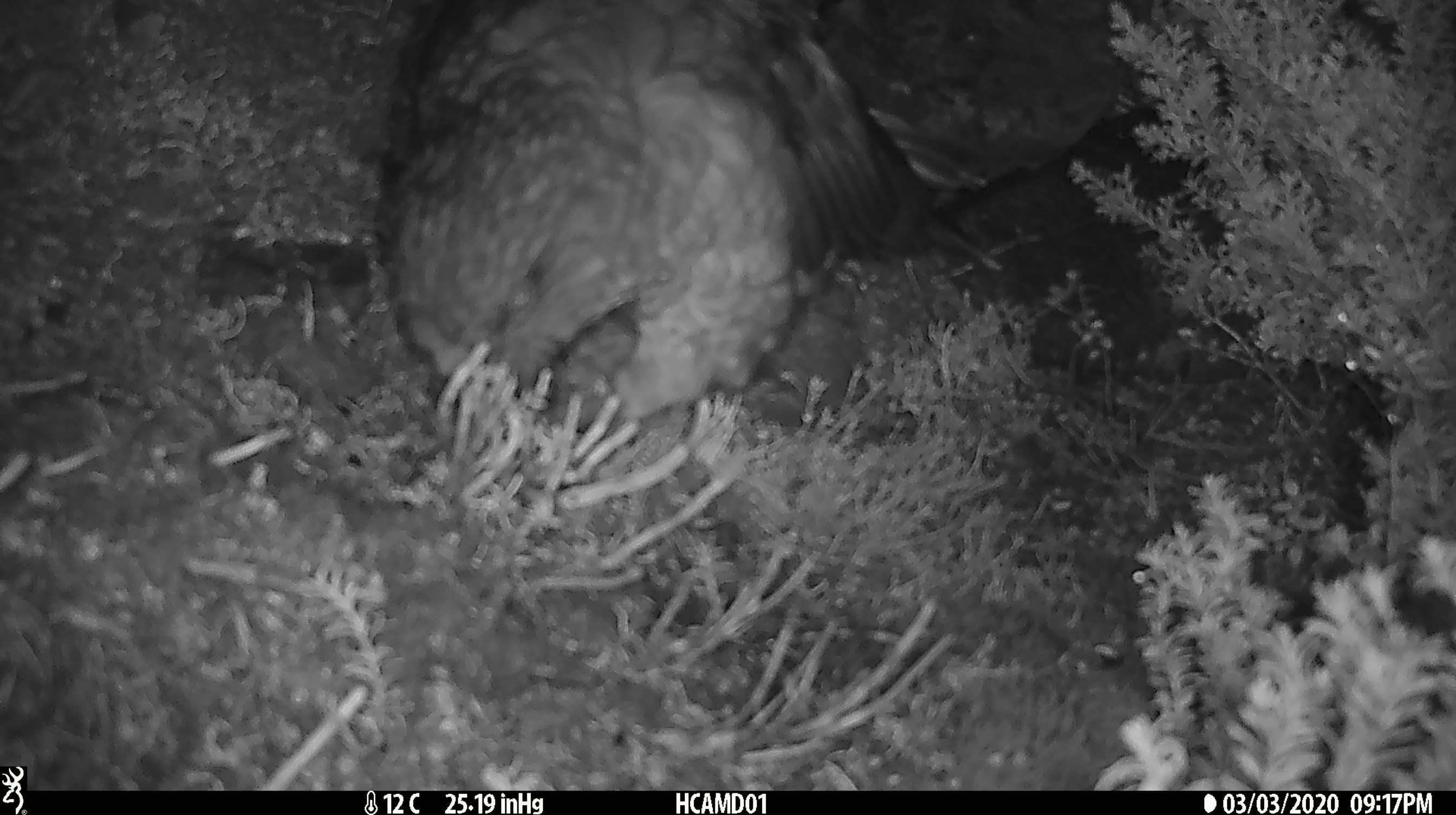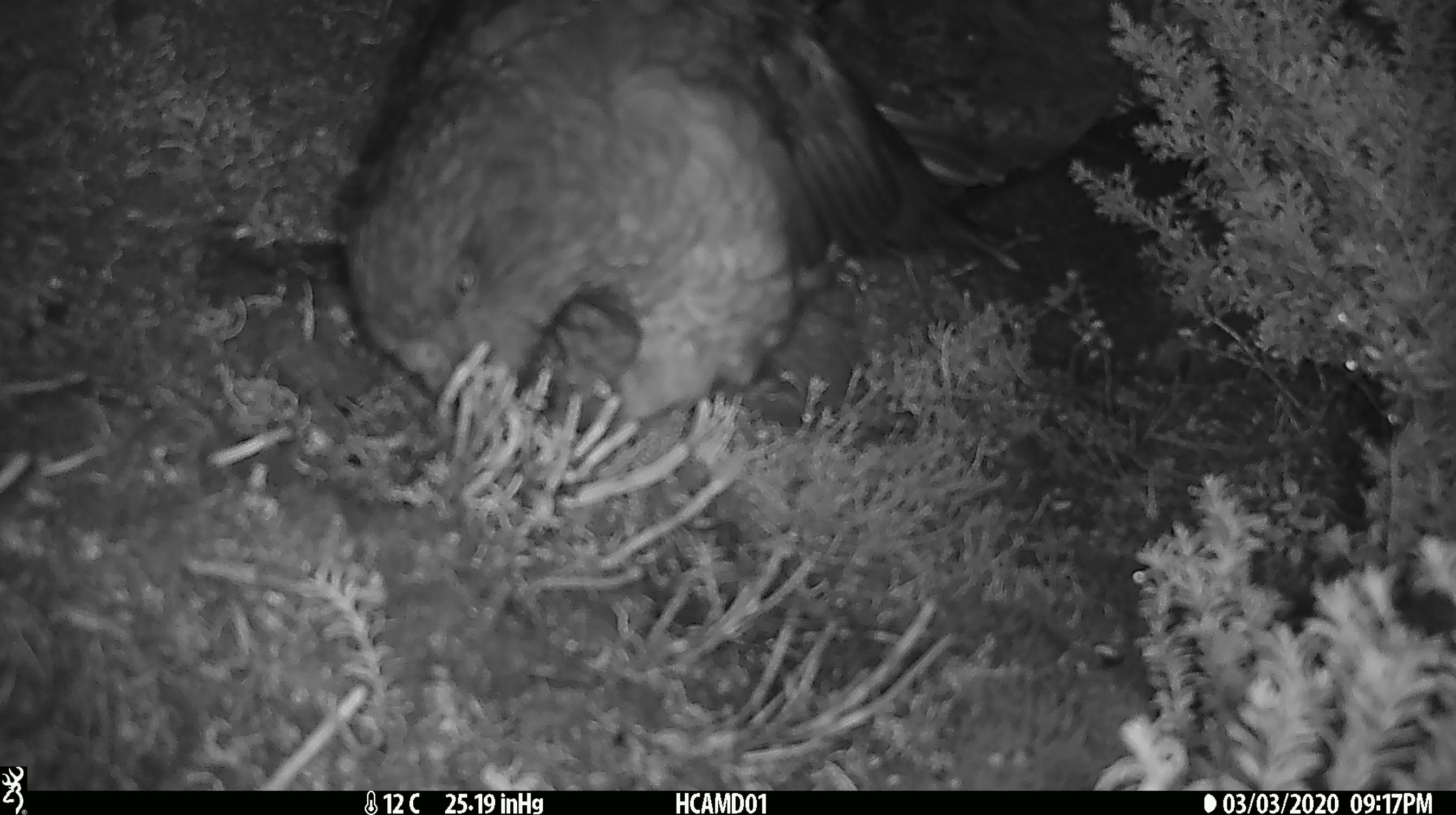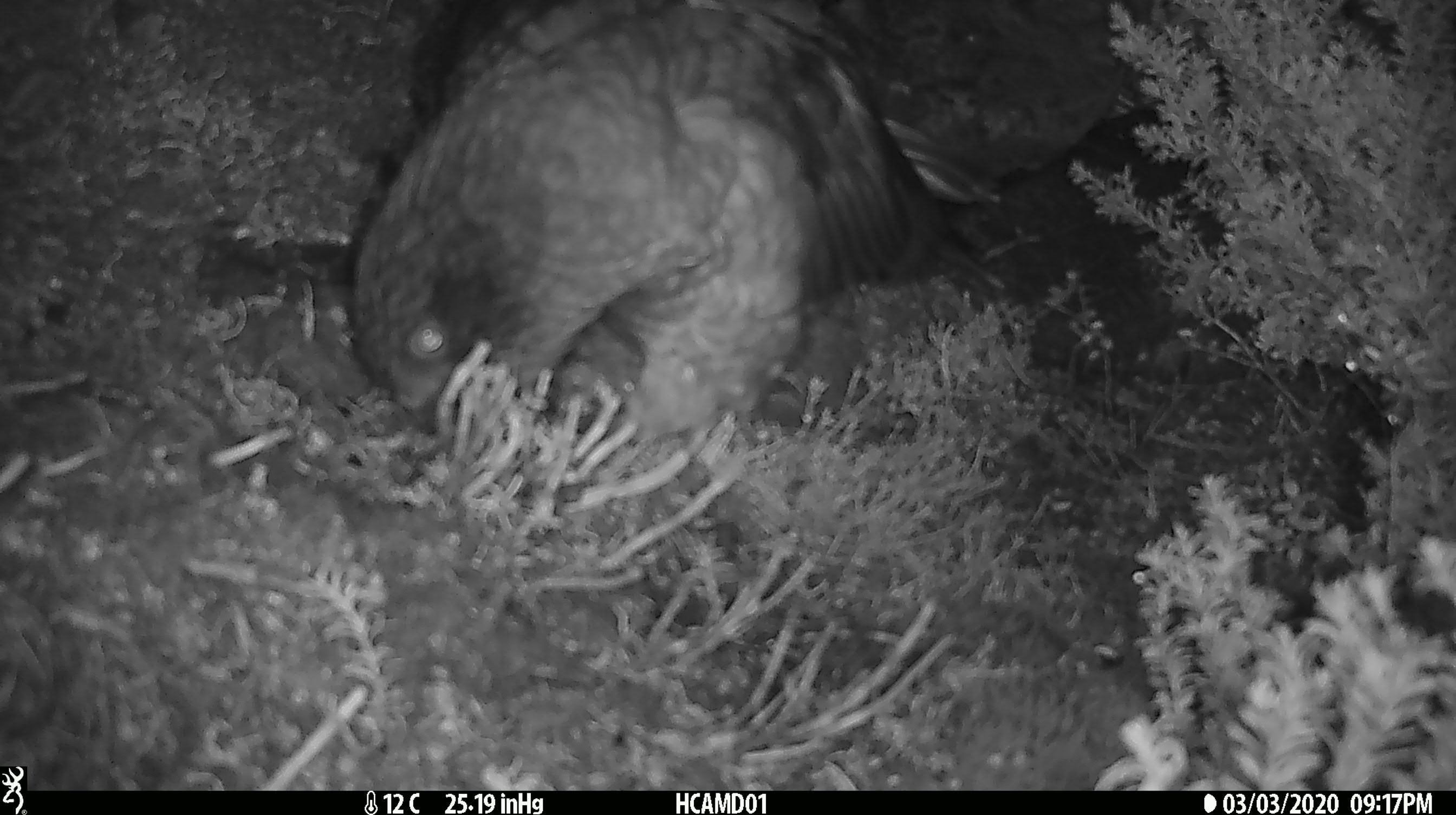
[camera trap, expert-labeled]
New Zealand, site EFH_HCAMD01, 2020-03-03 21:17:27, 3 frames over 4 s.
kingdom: Animalia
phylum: Chordata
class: Aves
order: Psittaciformes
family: Strigopidae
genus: Nestor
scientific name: Nestor notabilis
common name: kea